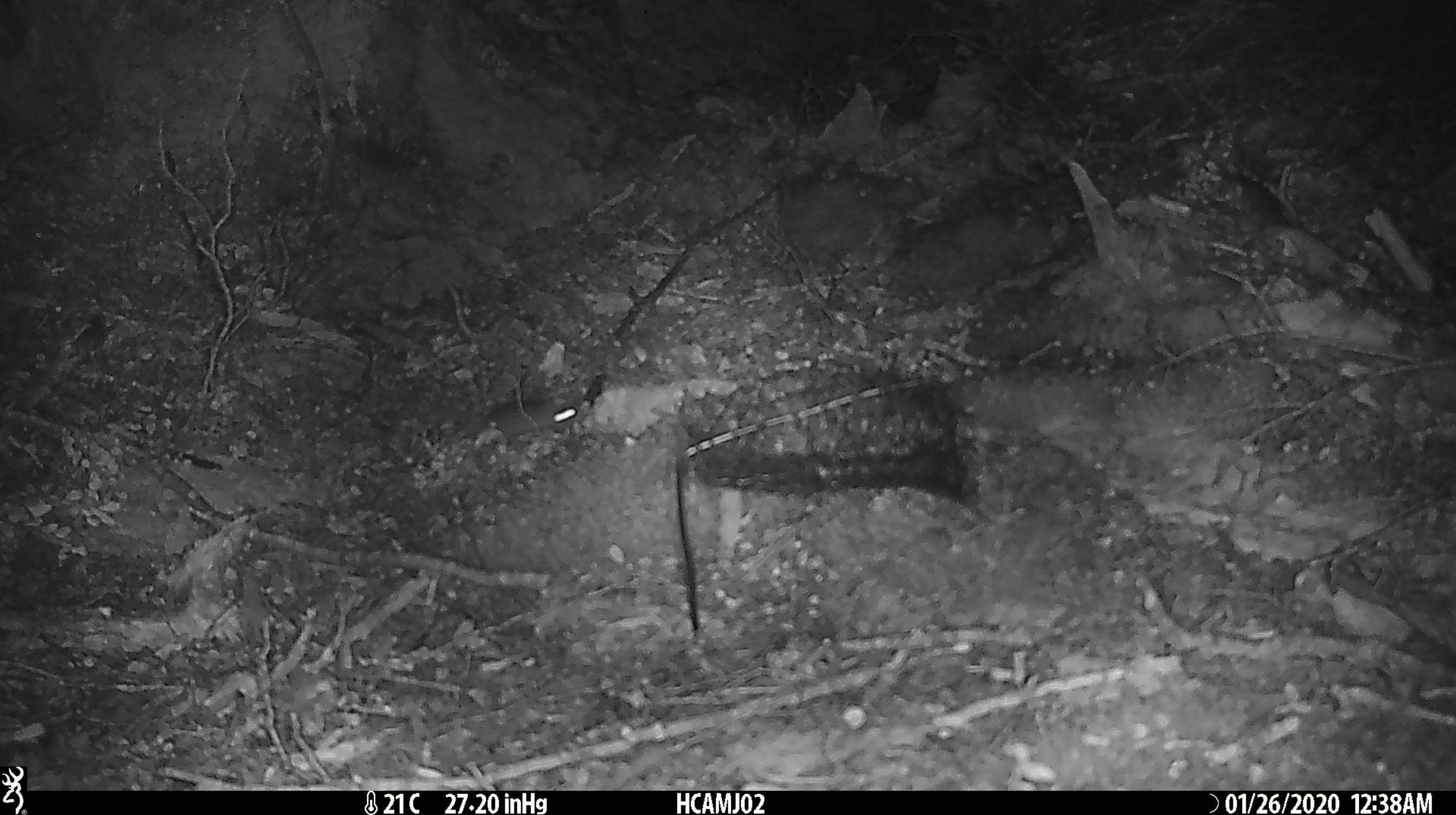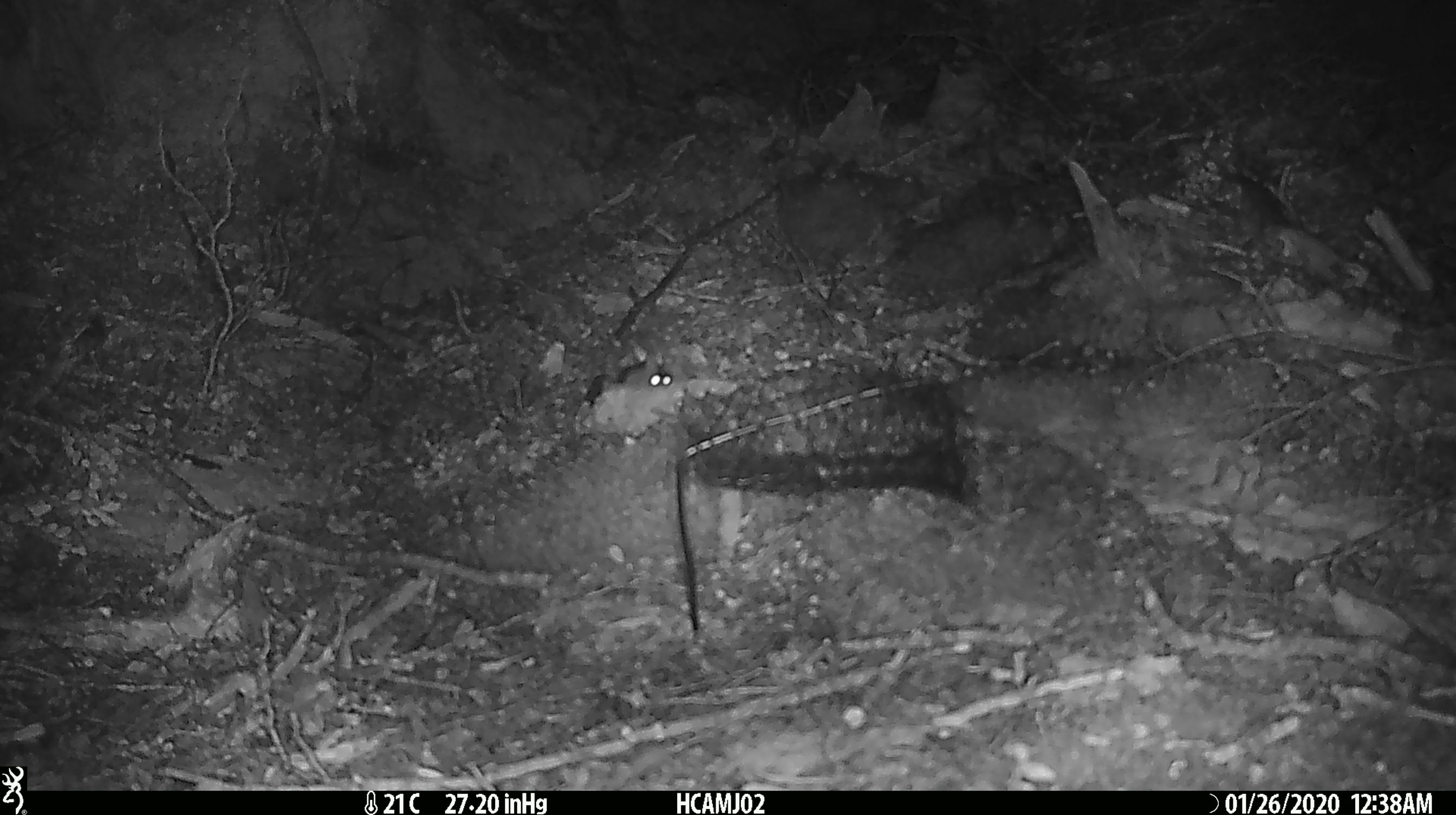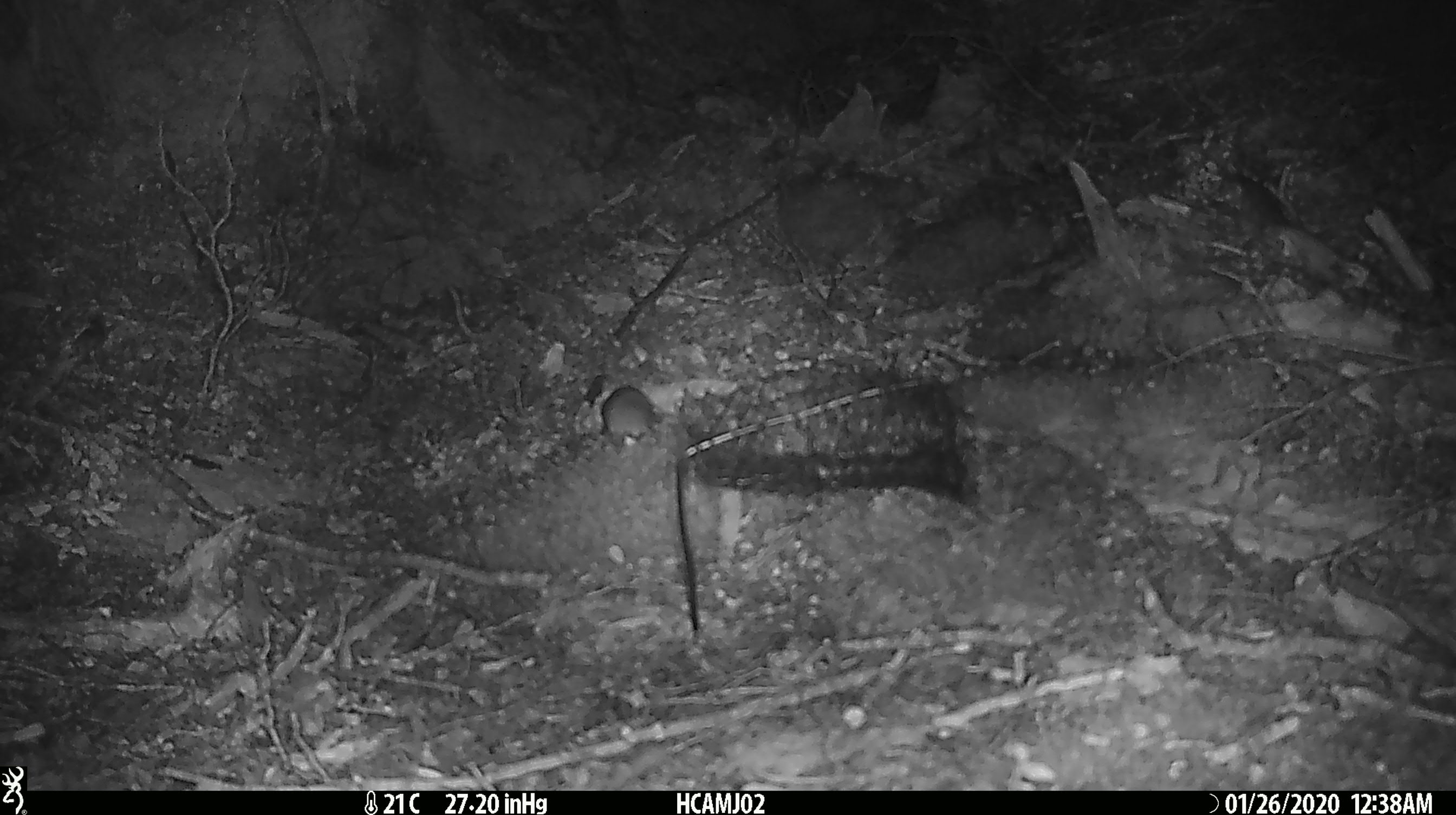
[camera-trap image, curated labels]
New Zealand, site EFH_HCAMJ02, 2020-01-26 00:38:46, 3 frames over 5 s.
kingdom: Animalia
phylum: Chordata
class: Mammalia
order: Rodentia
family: Muridae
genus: Mus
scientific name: Mus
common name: mouse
Mouse (Mus).